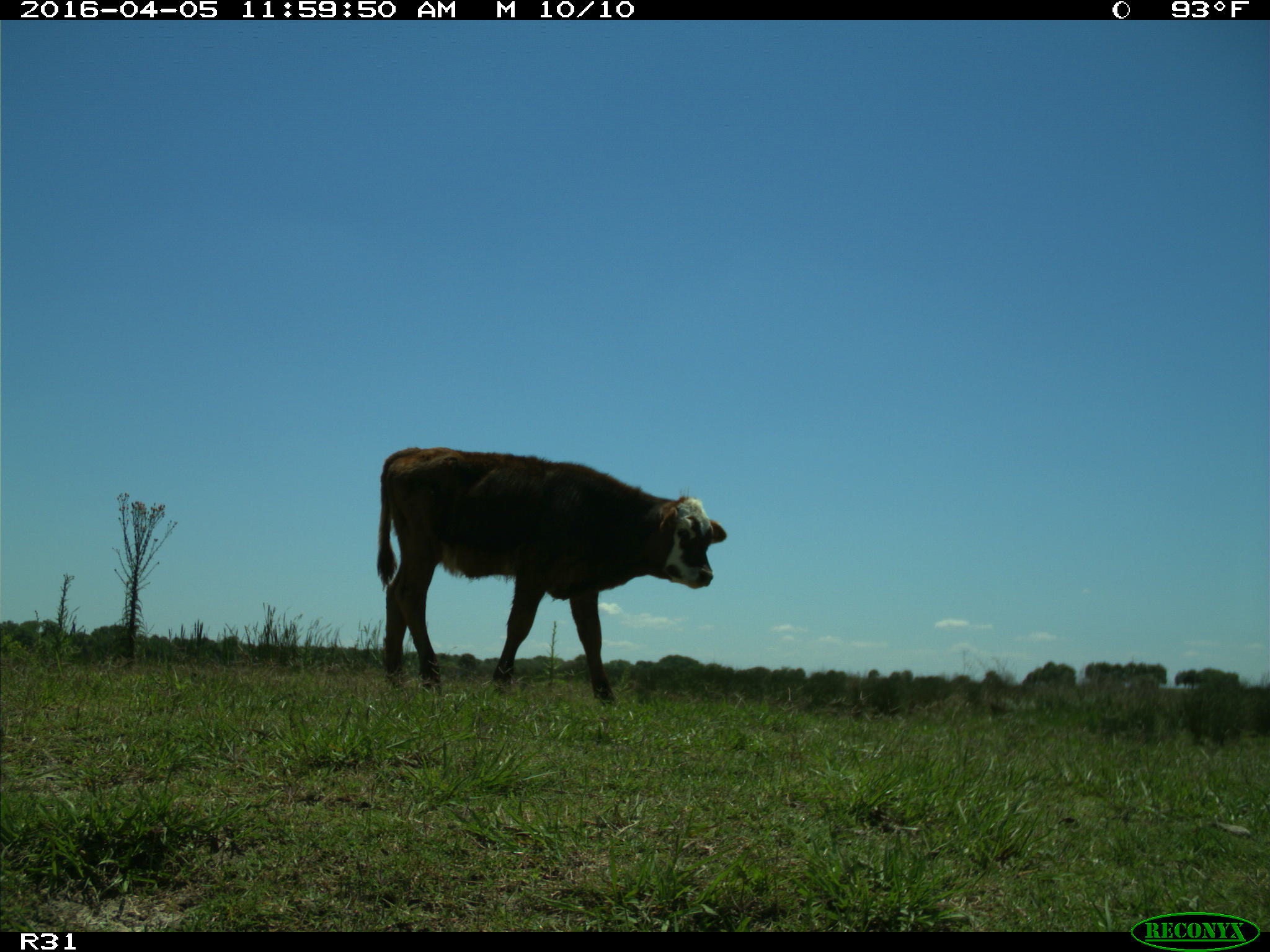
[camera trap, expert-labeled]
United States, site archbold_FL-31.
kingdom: Animalia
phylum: Chordata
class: Mammalia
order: Artiodactyla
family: Bovidae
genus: Bos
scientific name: Bos taurus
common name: domestic cow